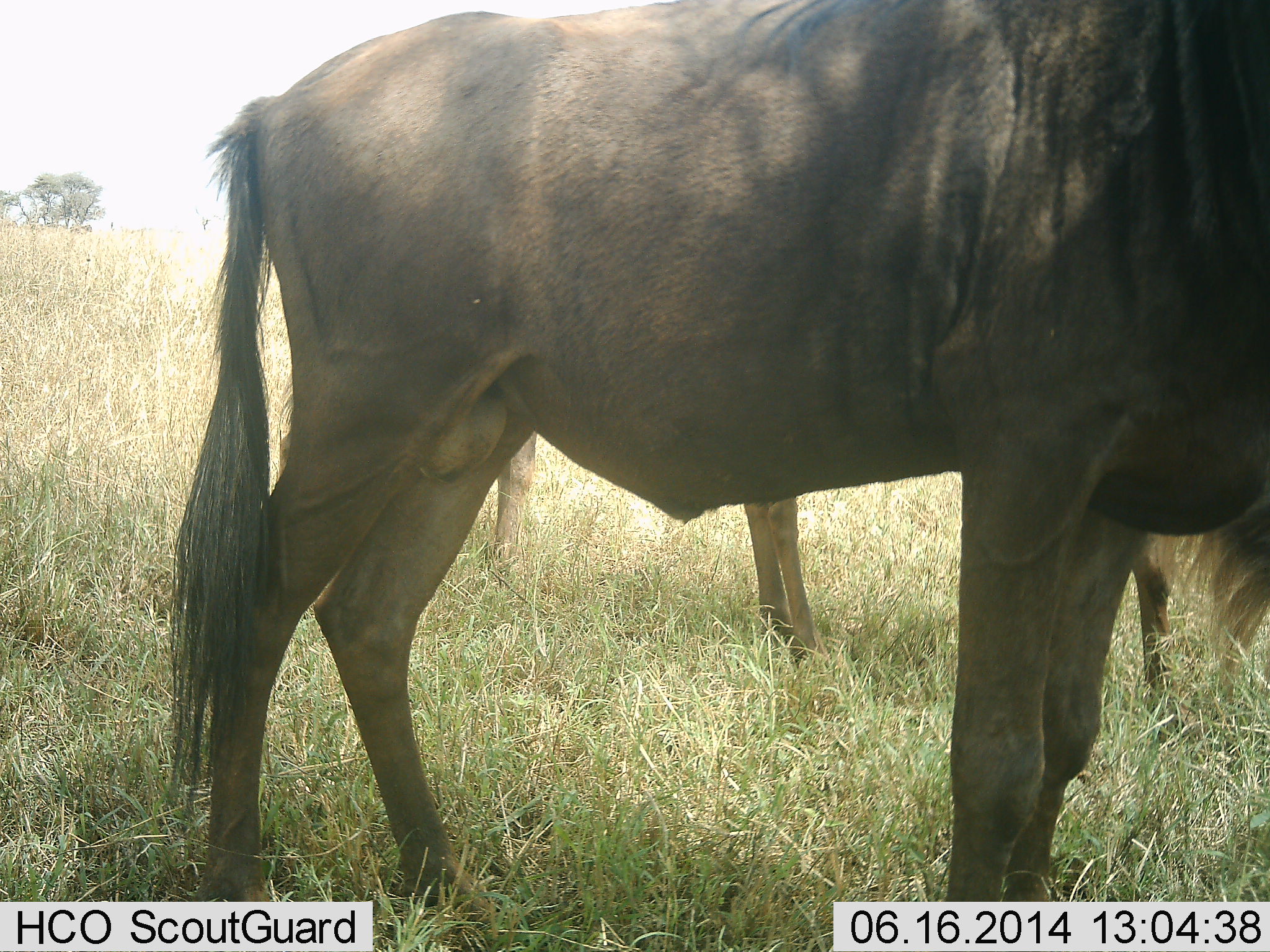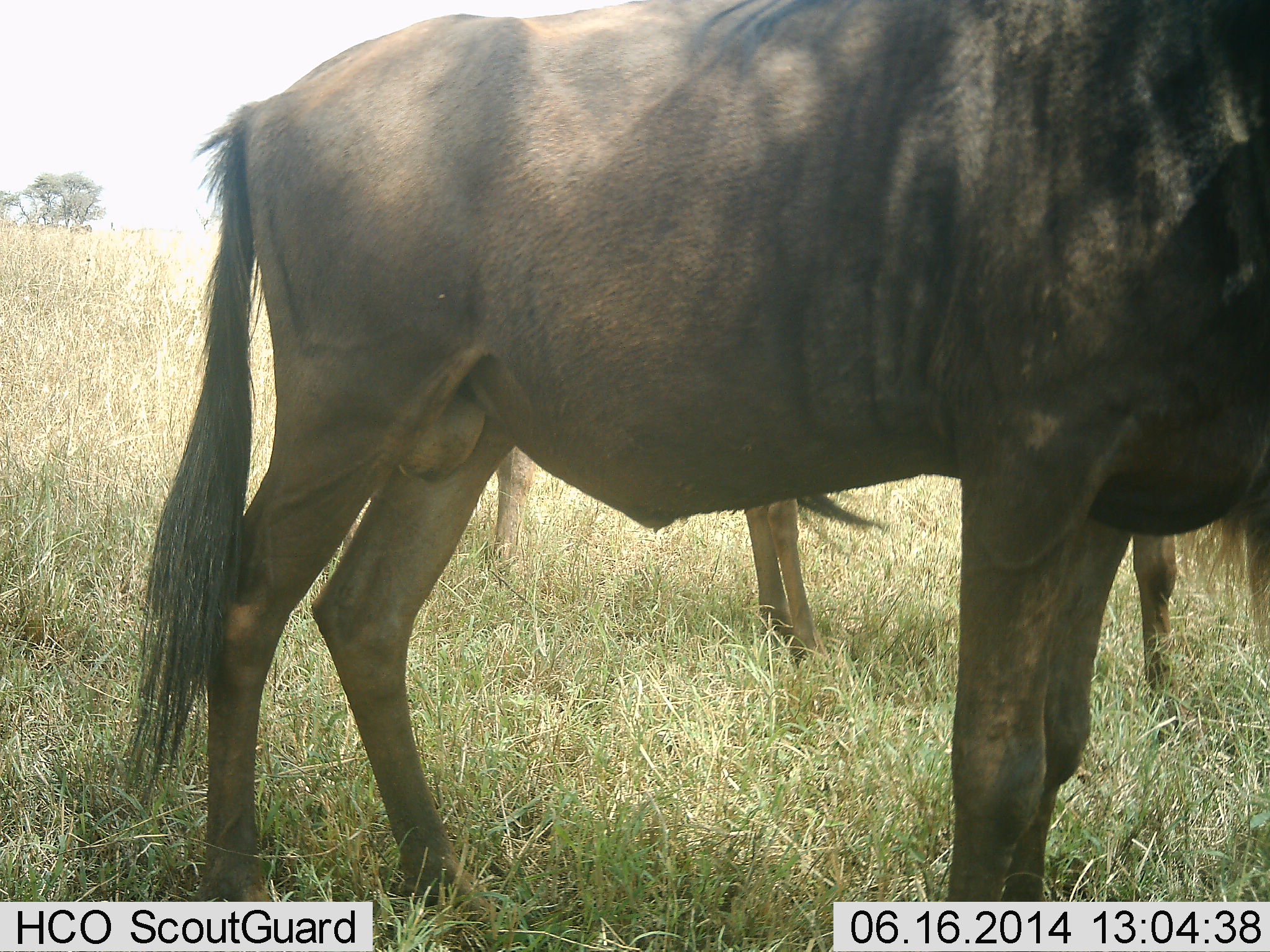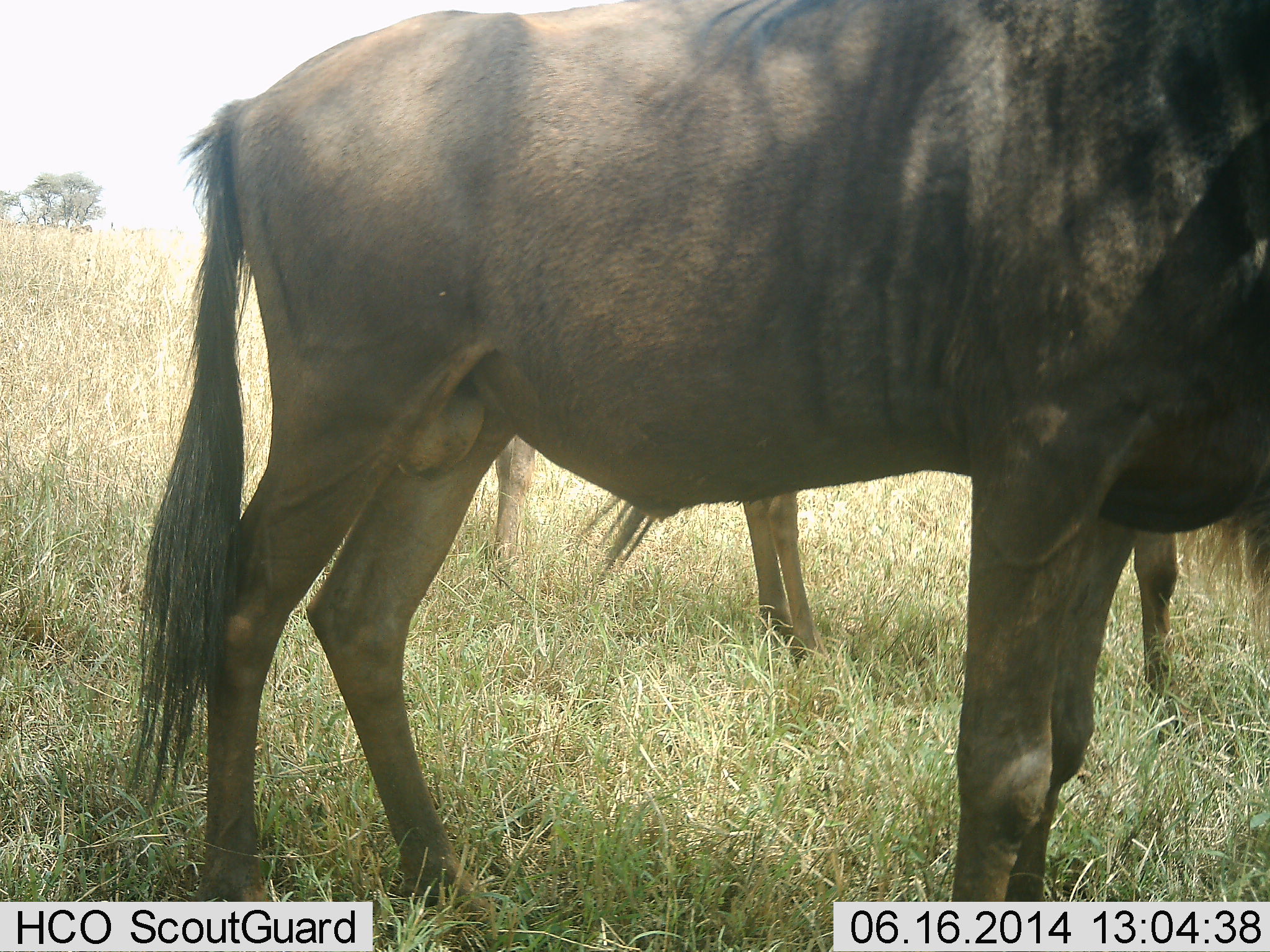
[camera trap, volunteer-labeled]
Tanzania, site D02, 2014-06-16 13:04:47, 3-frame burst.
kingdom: Animalia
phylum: Chordata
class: Mammalia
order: Artiodactyla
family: Bovidae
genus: Connochaetes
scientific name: Connochaetes taurinus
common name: blue wildebeest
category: wildebeest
Wildebeest (blue wildebeest) (Connochaetes taurinus), count 3. Behavior (volunteer vote fractions): standing 100%, resting 0%, moving 0%, interacting 0%. Young present (vote fraction): 0%. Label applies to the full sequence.